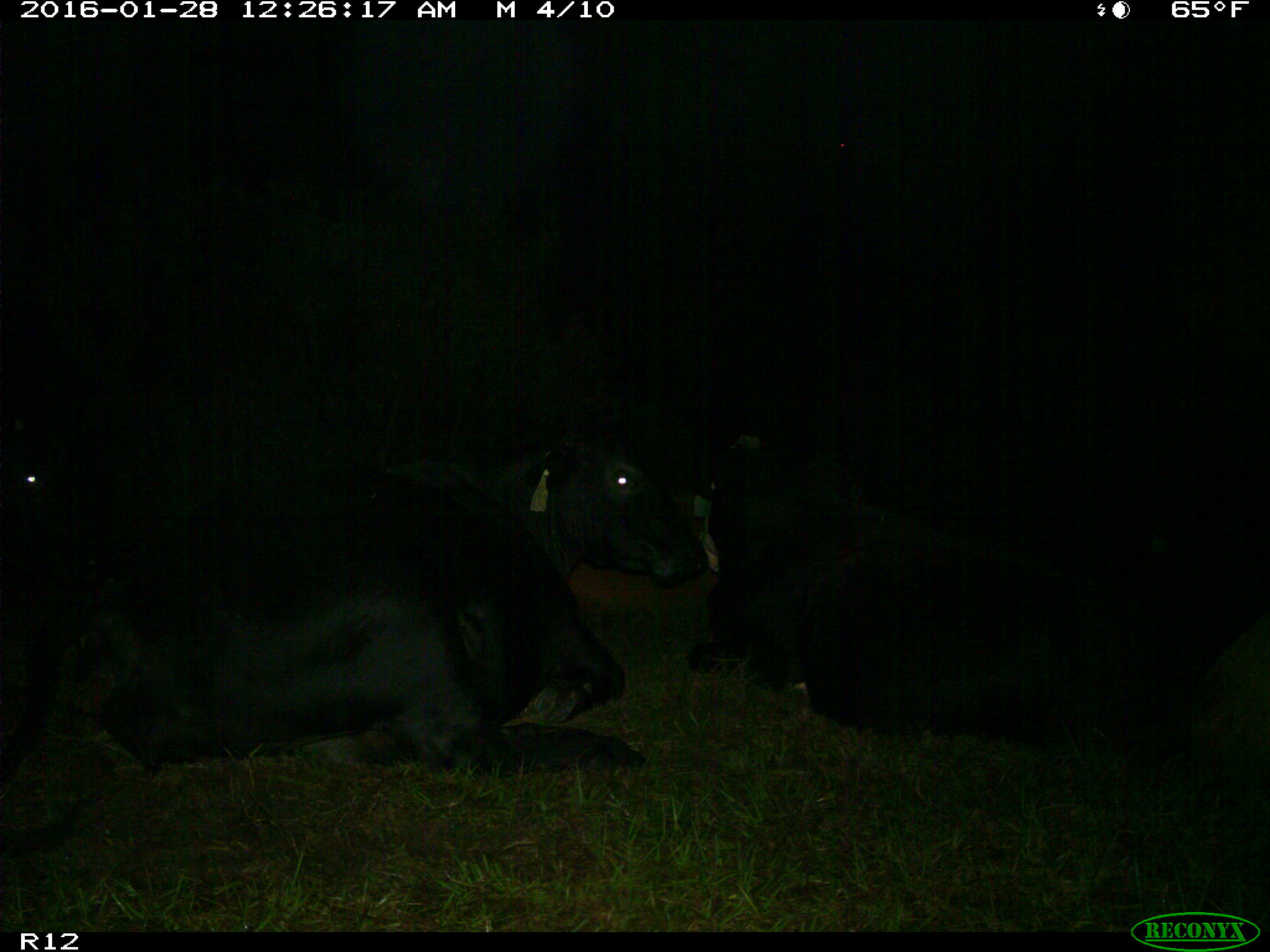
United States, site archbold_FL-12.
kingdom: Animalia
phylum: Chordata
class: Mammalia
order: Artiodactyla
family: Bovidae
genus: Bos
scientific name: Bos taurus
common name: domestic cow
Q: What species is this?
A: Bos taurus (domestic cow).